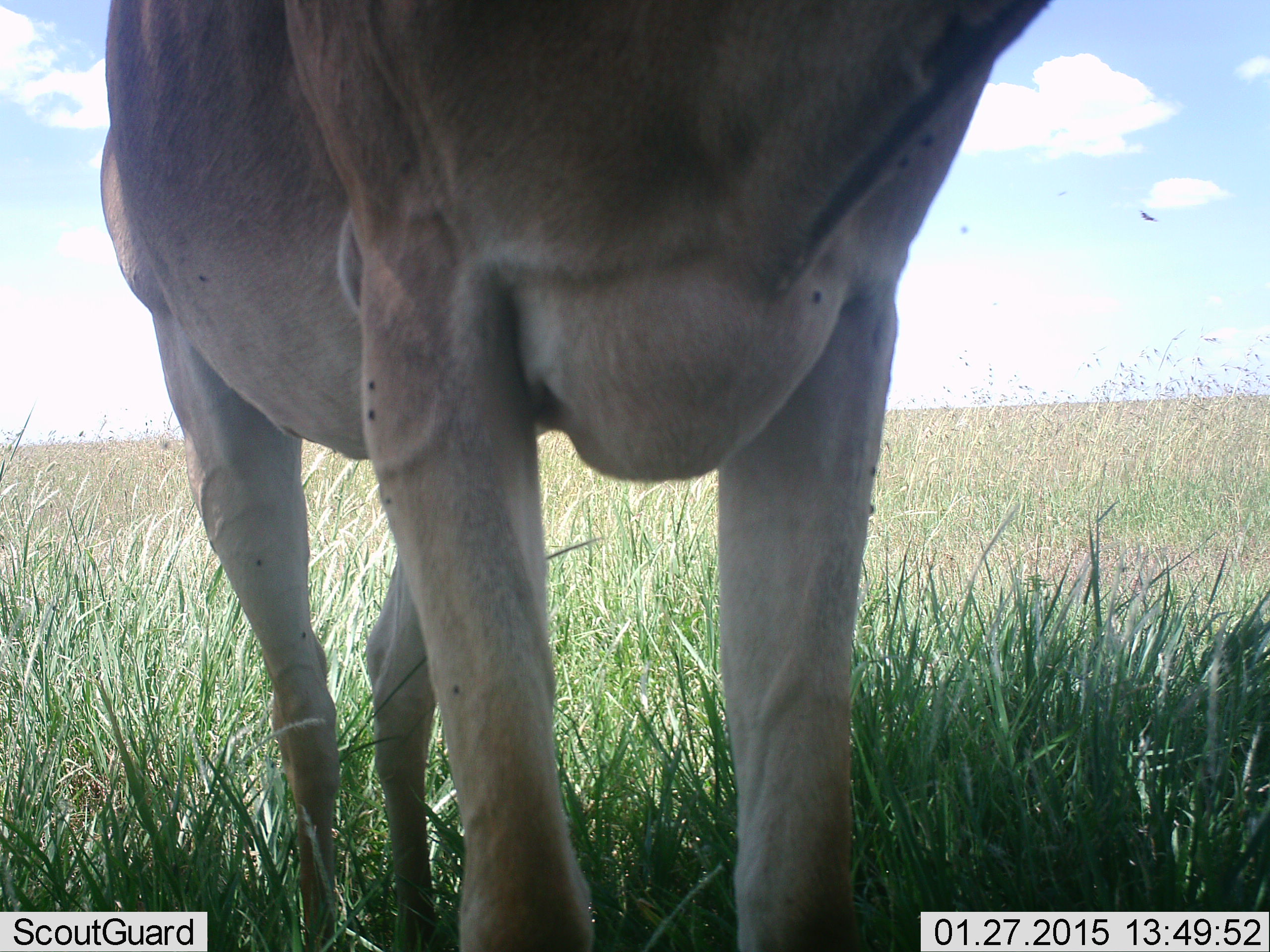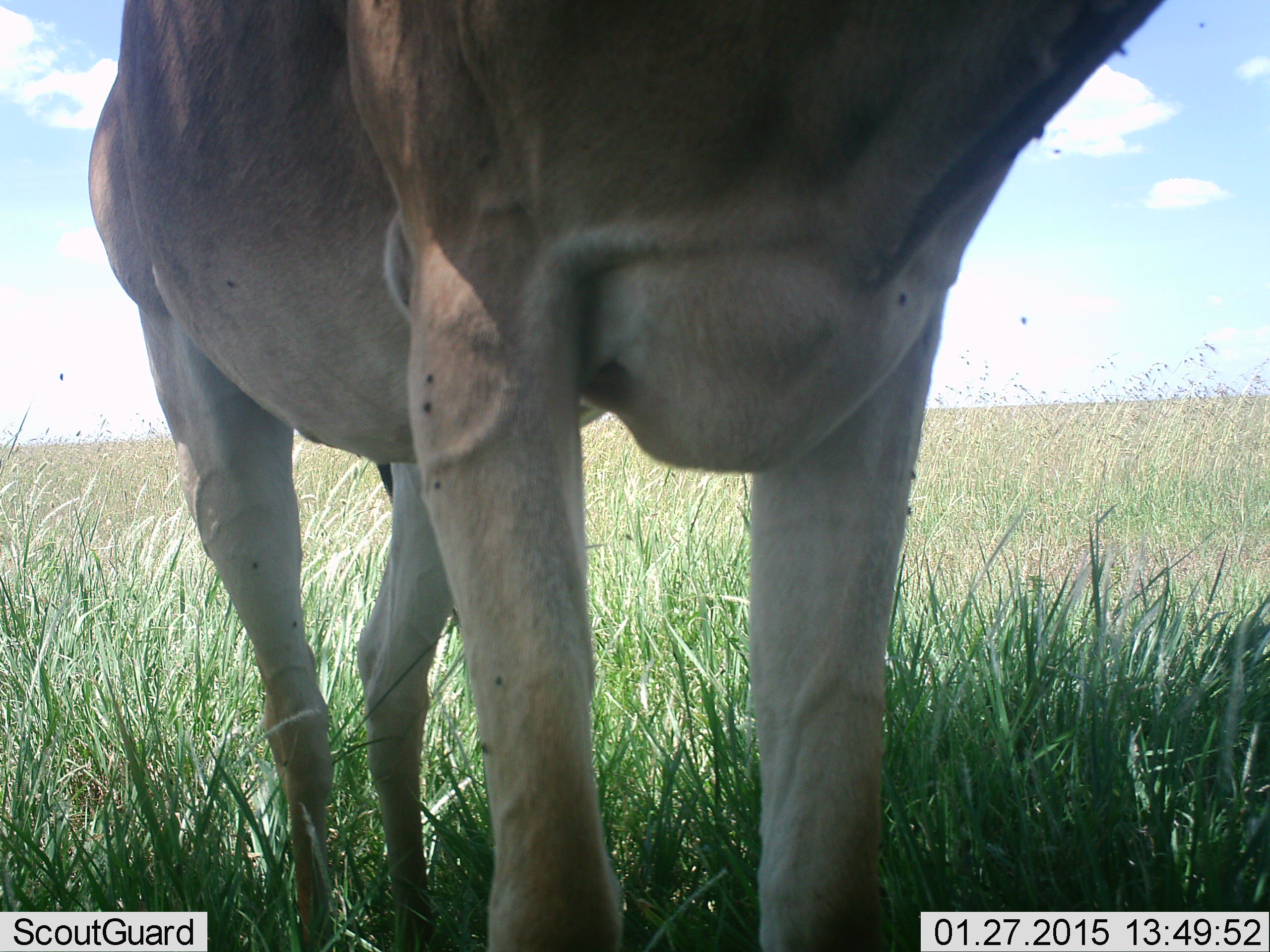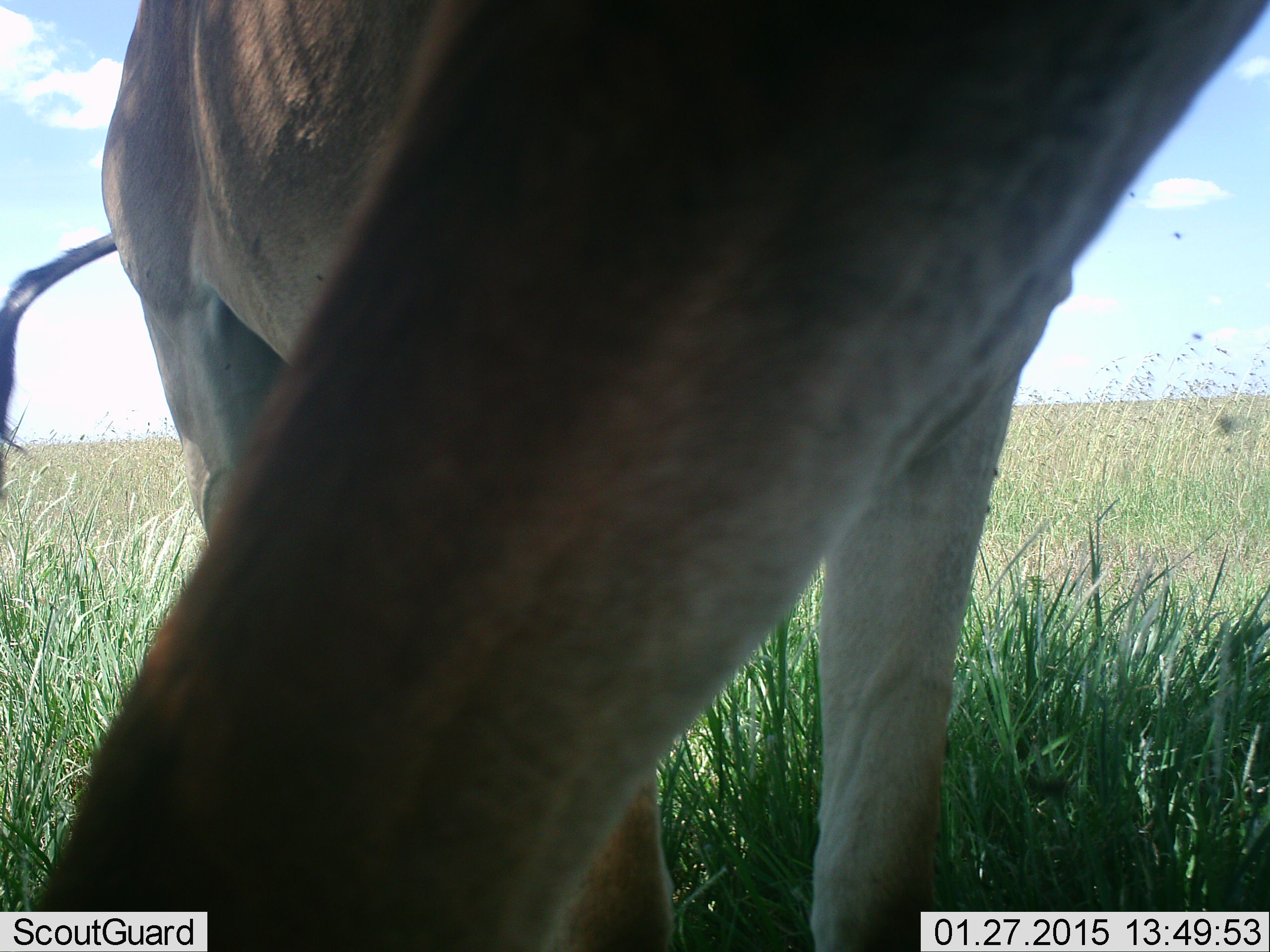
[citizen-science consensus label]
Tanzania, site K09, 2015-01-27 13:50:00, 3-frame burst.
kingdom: Animalia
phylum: Chordata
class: Mammalia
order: Artiodactyla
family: Bovidae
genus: Alcelaphus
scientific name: Alcelaphus buselaphus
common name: hartebeest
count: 1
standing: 91%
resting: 0%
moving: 0%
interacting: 0%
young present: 0%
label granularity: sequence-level